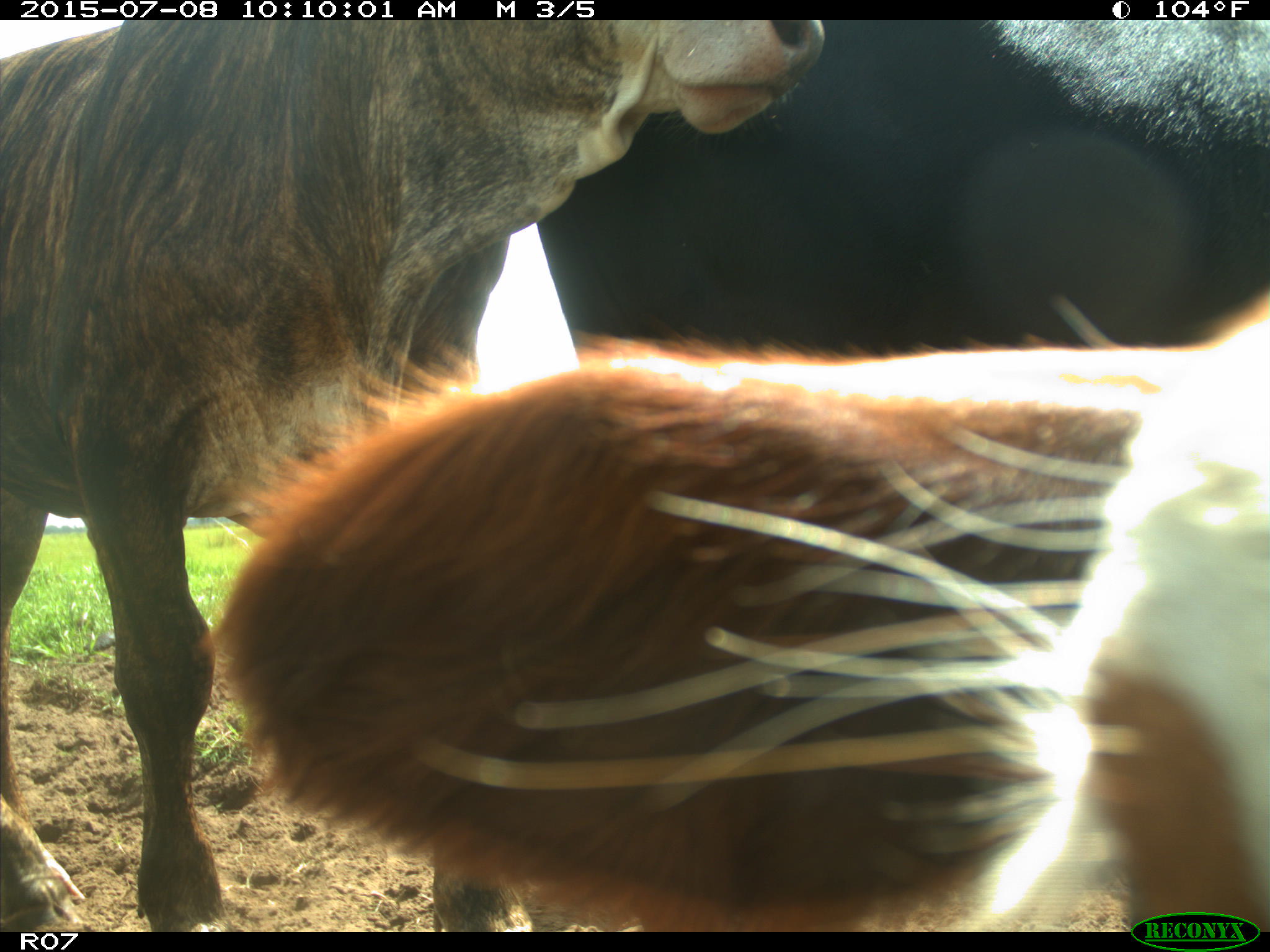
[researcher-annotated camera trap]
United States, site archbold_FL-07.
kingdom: Animalia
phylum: Chordata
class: Mammalia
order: Artiodactyla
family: Bovidae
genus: Bos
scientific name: Bos taurus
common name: domestic cow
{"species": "Bos taurus (domestic cow)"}